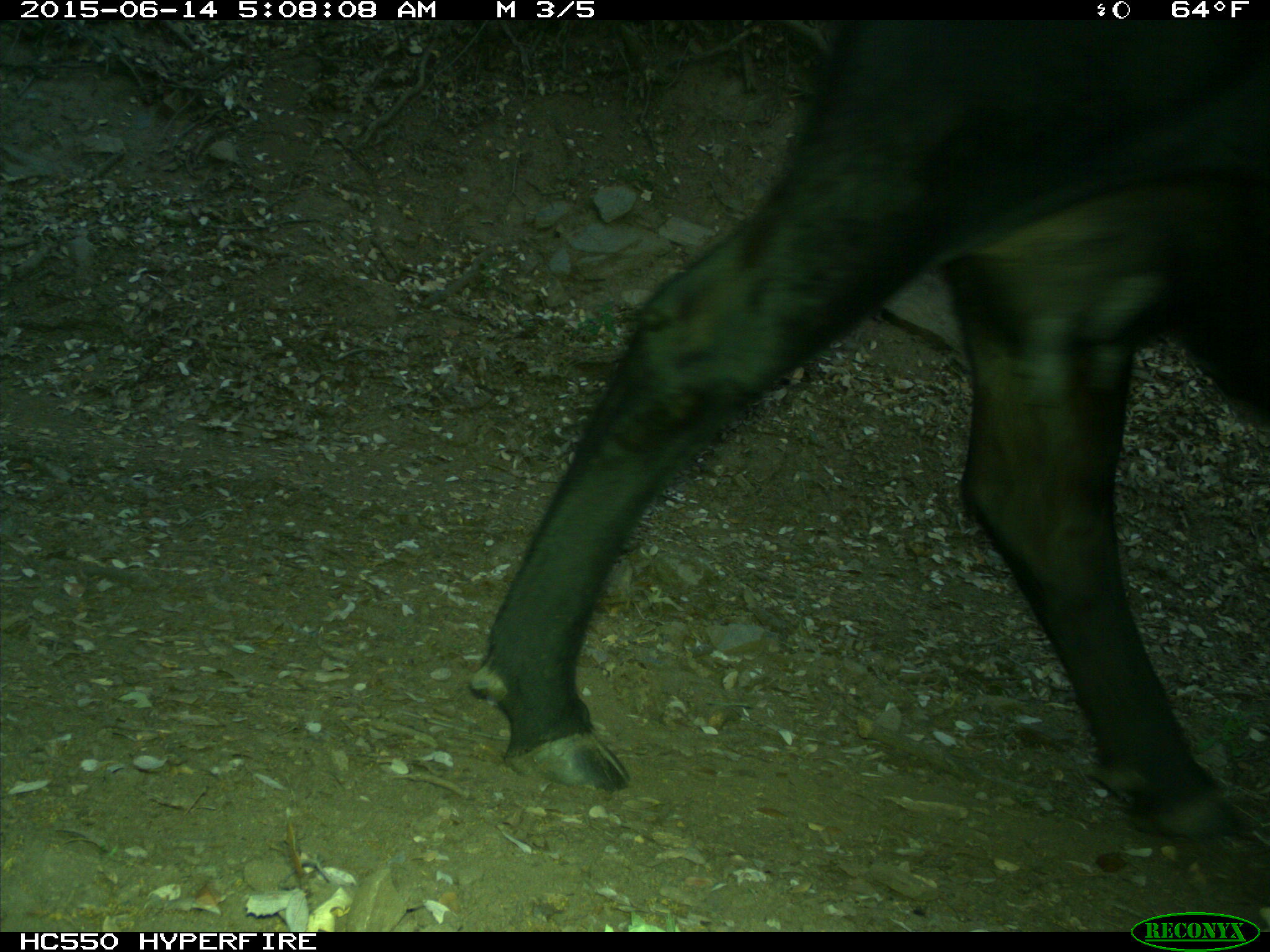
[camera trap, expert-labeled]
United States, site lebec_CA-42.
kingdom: Animalia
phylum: Chordata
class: Mammalia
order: Artiodactyla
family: Bovidae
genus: Bos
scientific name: Bos taurus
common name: domestic cow